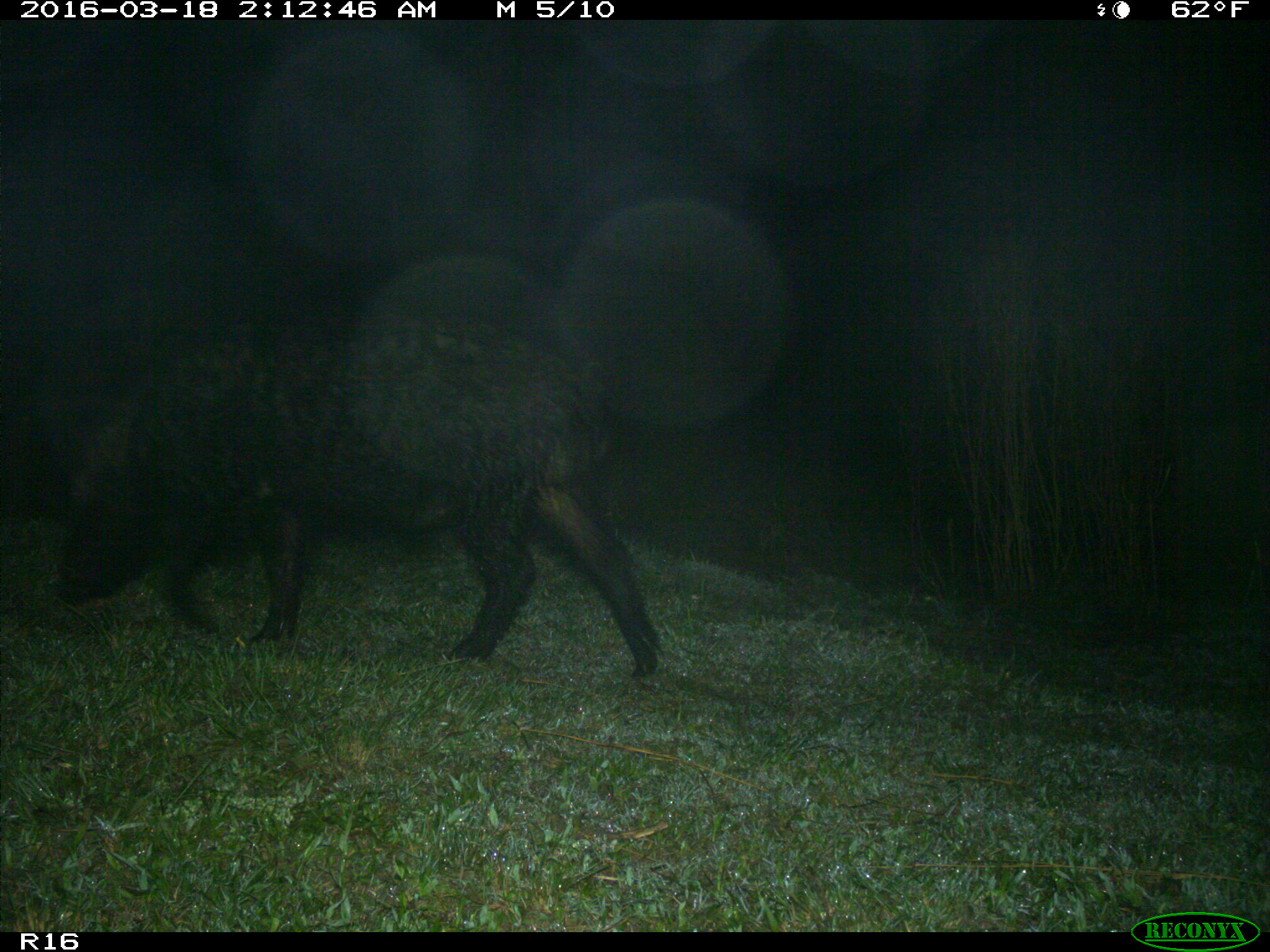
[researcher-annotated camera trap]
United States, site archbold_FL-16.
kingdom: Animalia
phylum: Chordata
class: Mammalia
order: Artiodactyla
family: Suidae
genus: Sus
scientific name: Sus scrofa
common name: wild boar